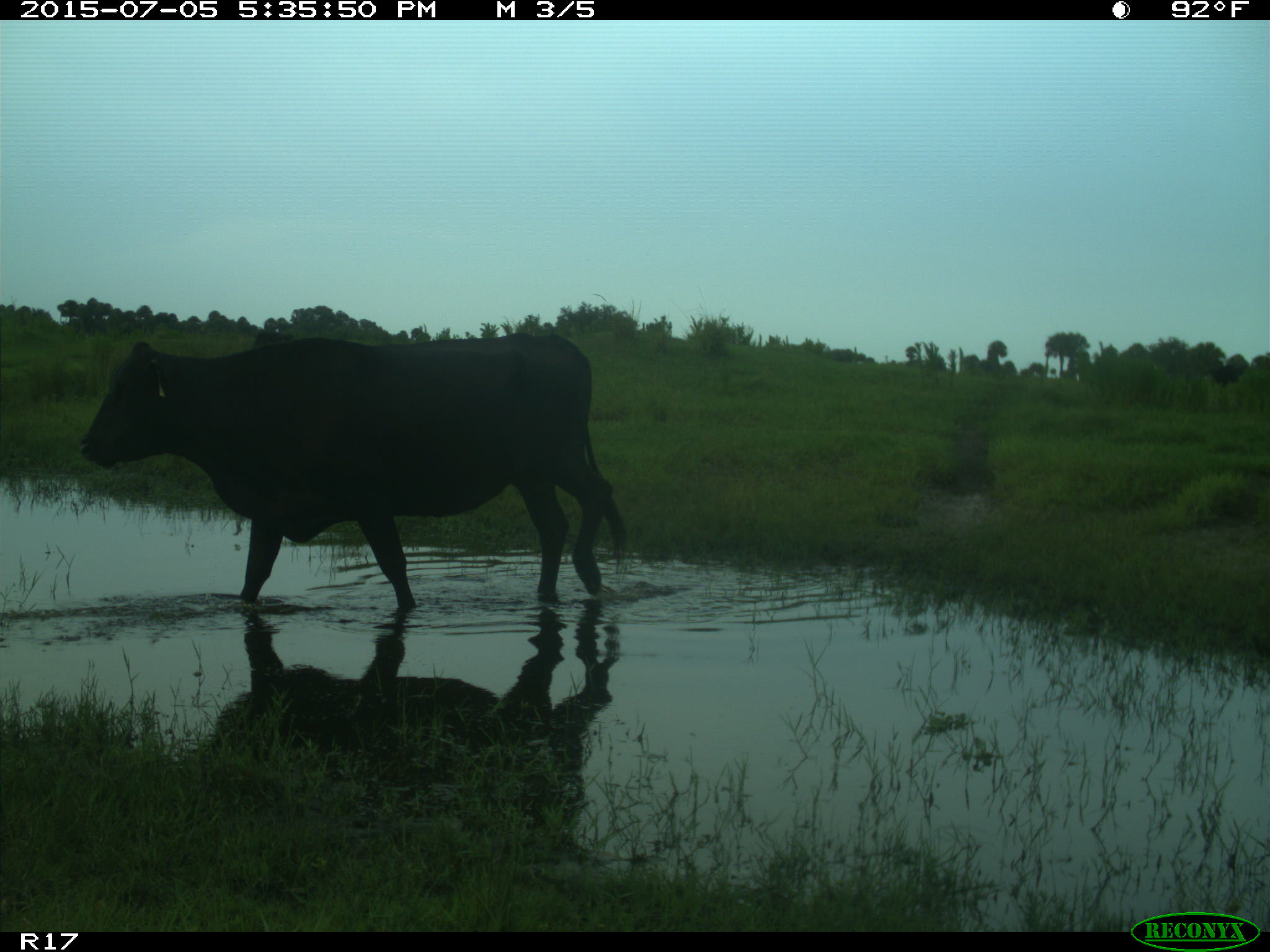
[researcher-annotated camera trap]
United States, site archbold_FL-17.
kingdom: Animalia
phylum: Chordata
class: Mammalia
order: Artiodactyla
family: Bovidae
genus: Bos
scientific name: Bos taurus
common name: domestic cow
Bos taurus (domestic cow).